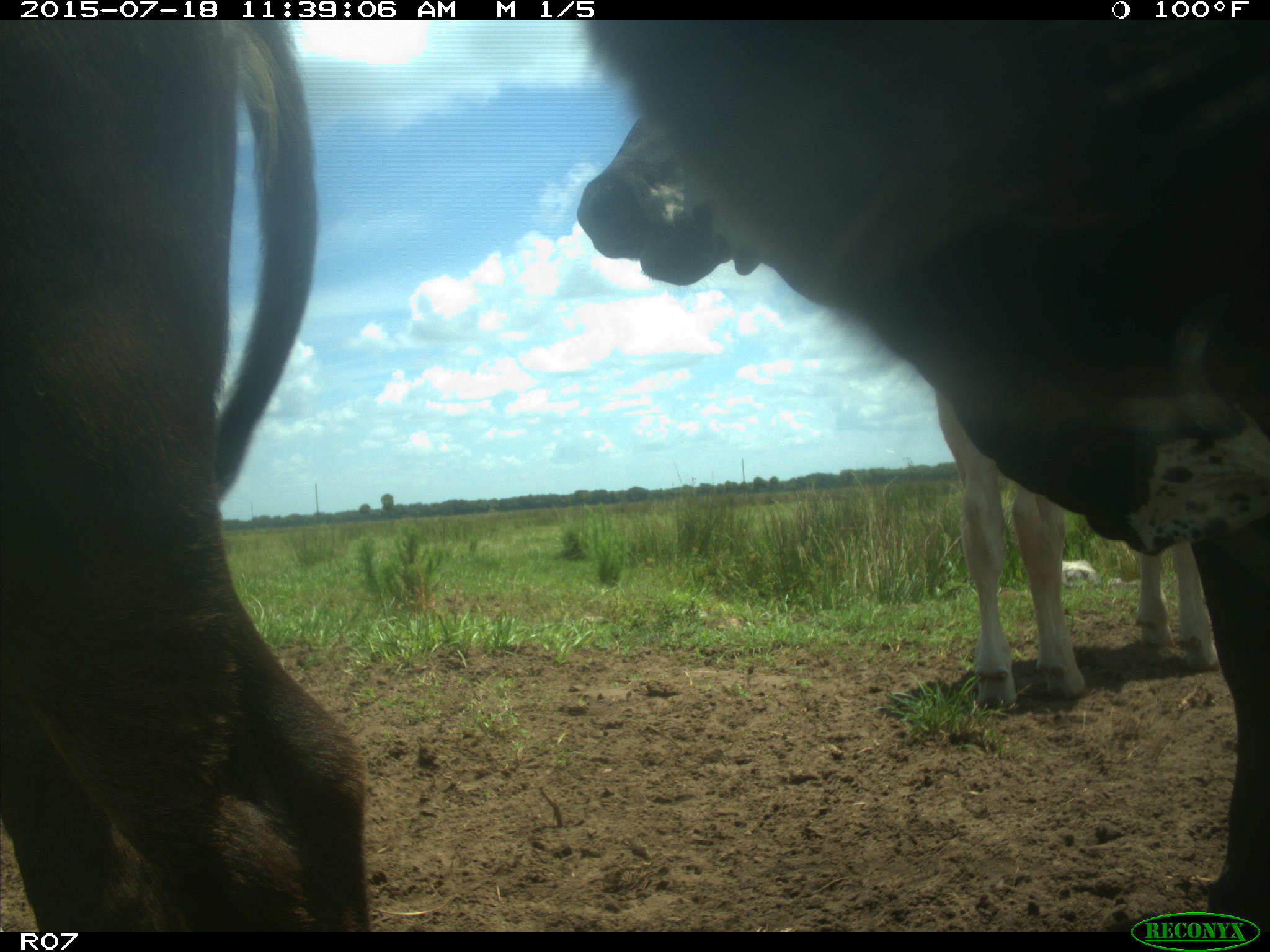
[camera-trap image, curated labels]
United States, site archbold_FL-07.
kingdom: Animalia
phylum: Chordata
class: Mammalia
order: Artiodactyla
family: Bovidae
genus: Bos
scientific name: Bos taurus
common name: domestic cow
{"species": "Bos taurus (domestic cow)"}